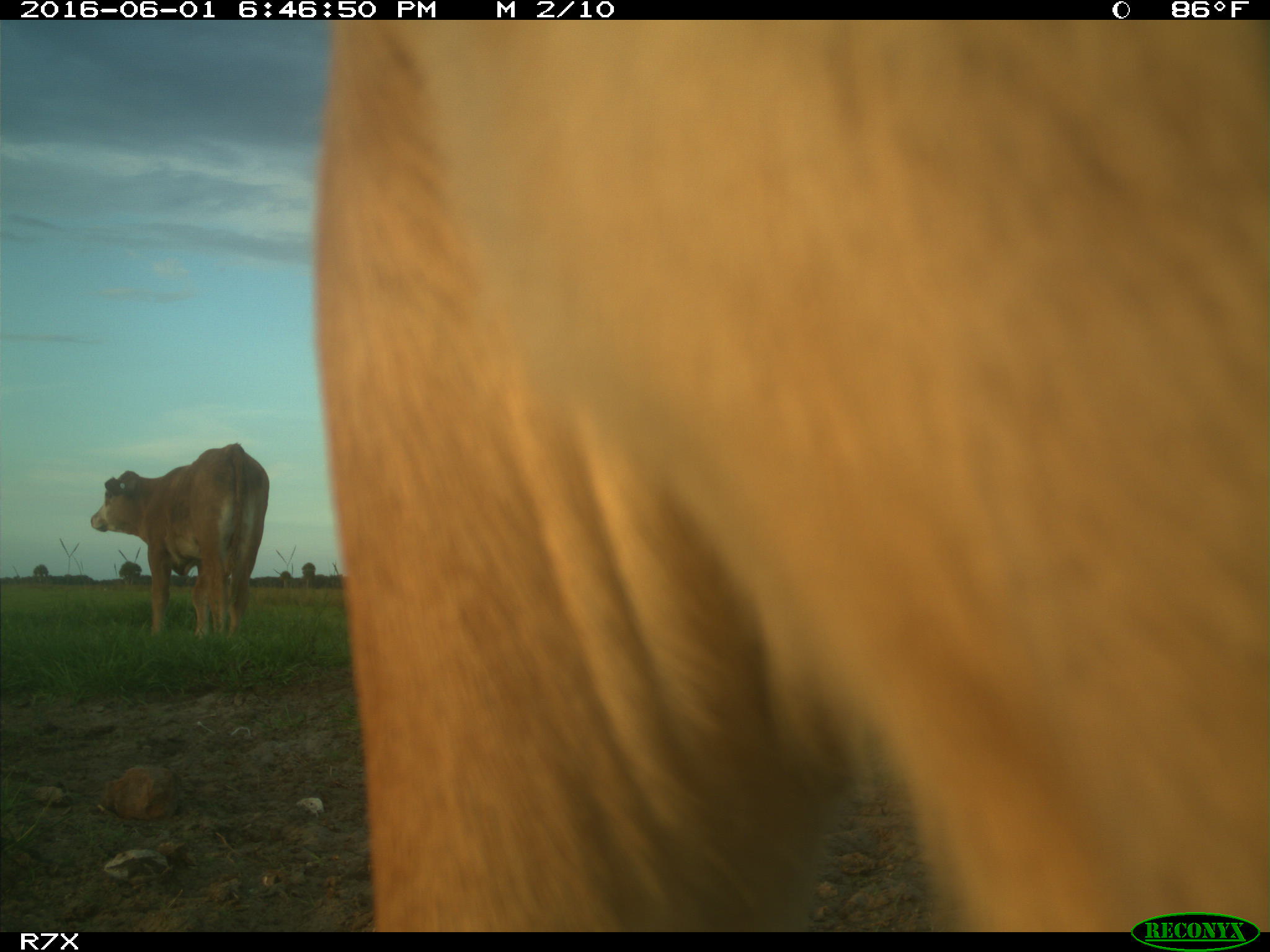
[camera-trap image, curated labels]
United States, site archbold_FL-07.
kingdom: Animalia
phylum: Chordata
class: Mammalia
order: Artiodactyla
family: Bovidae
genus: Bos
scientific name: Bos taurus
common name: domestic cow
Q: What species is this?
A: Bos taurus (domestic cow).